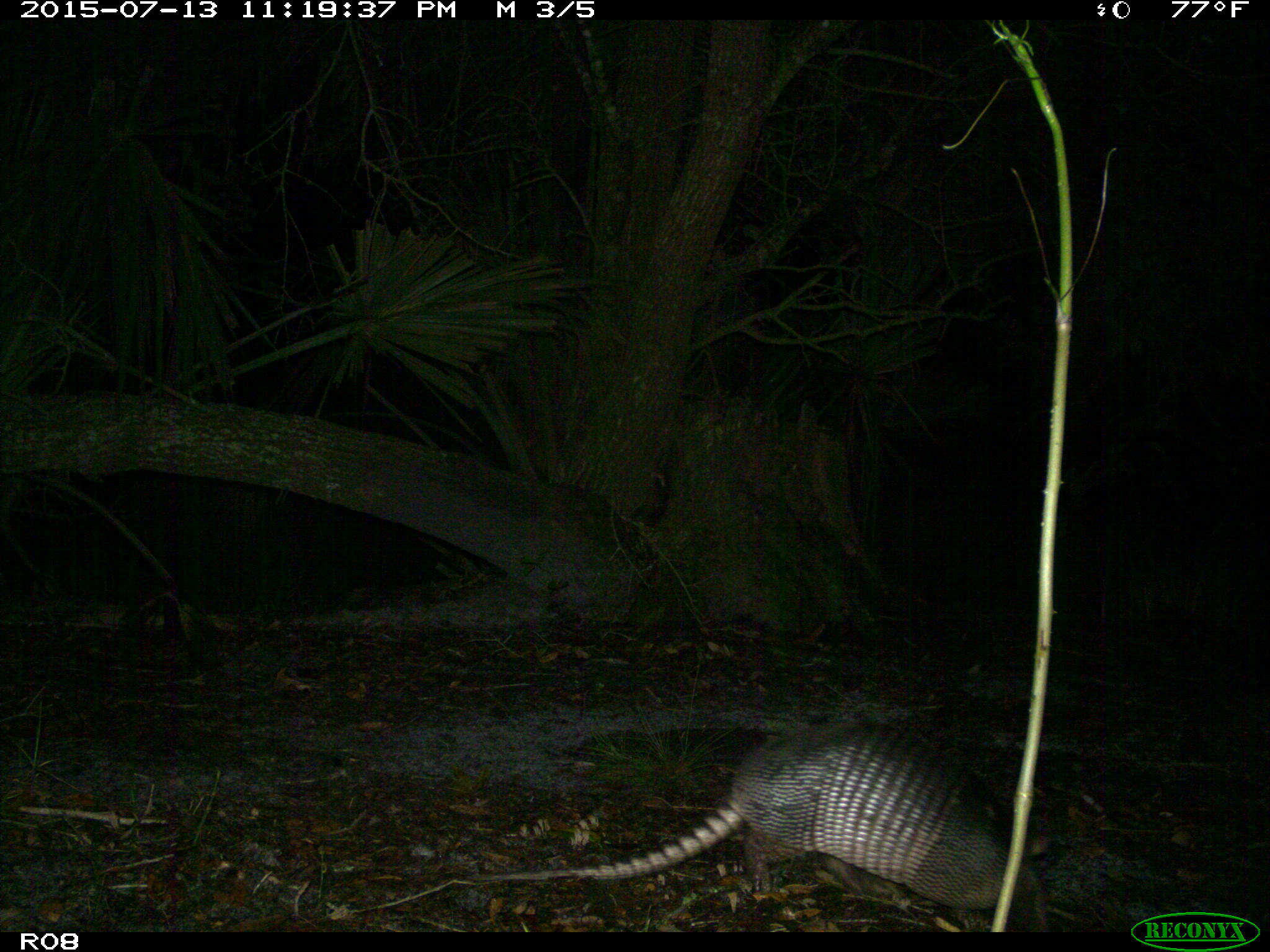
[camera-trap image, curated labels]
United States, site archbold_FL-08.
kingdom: Animalia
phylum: Chordata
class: Mammalia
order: Cingulata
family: Dasypodidae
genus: Dasypus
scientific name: Dasypus novemcinctus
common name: nine-banded armadillo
Dasypus novemcinctus (nine-banded armadillo).